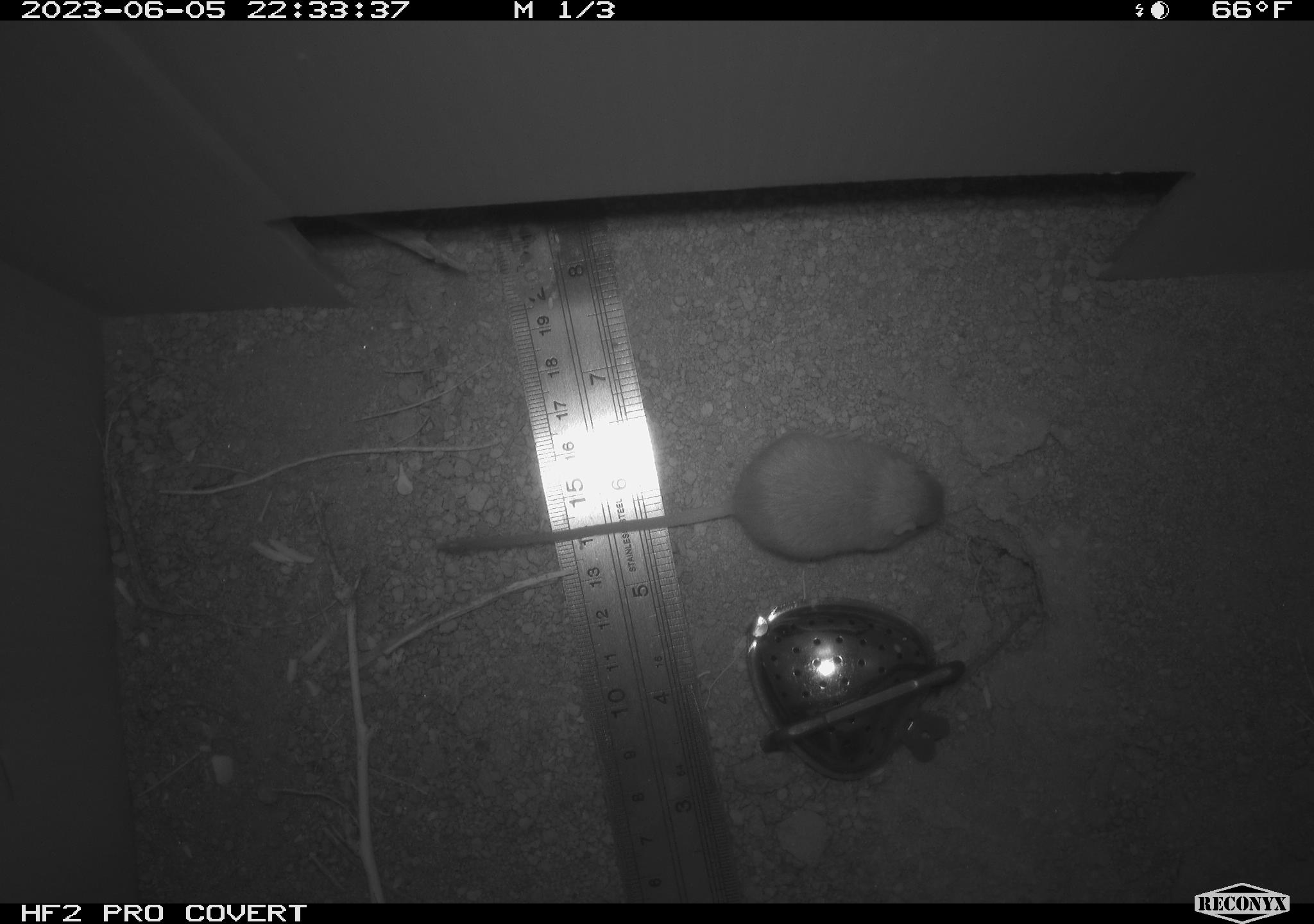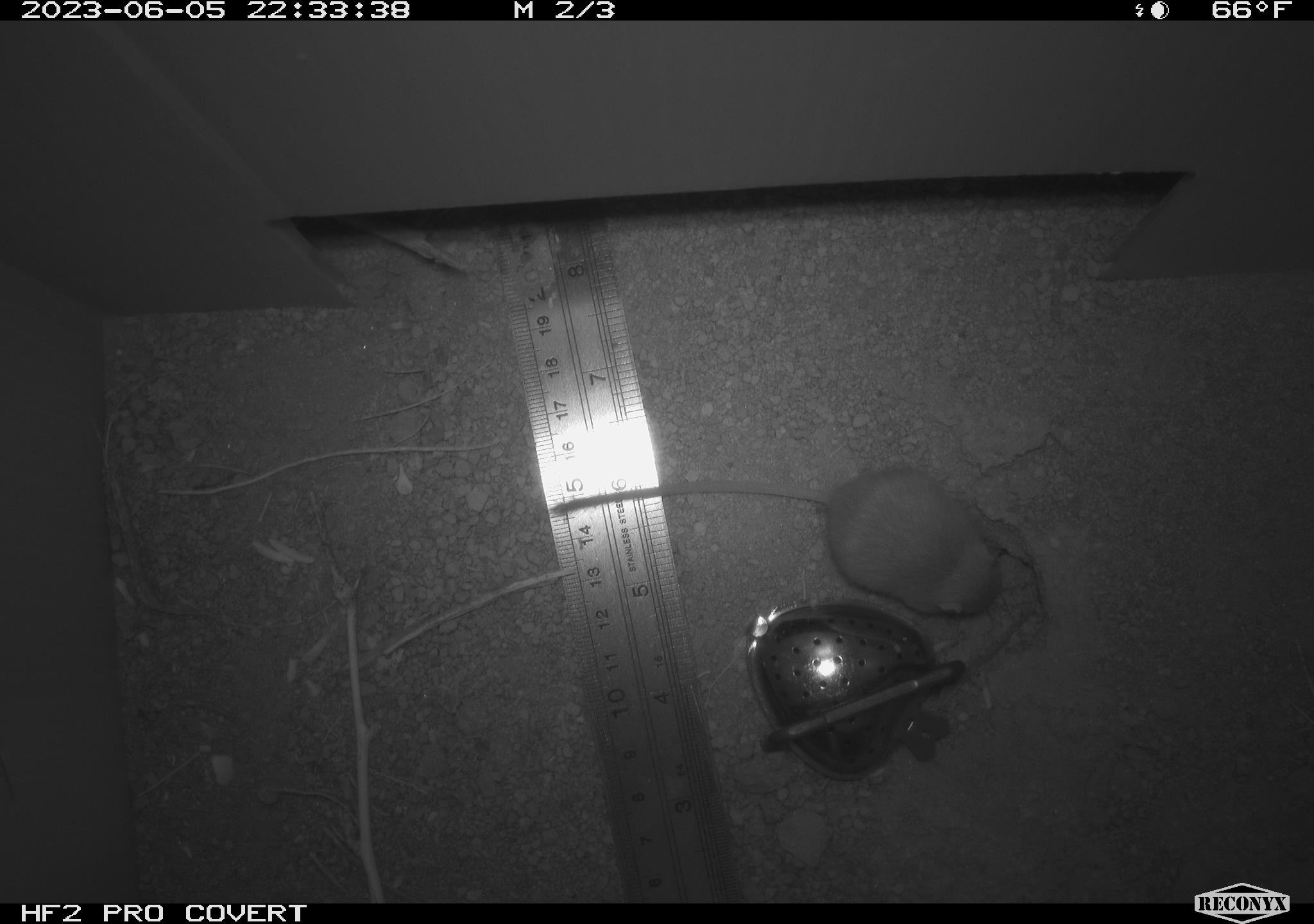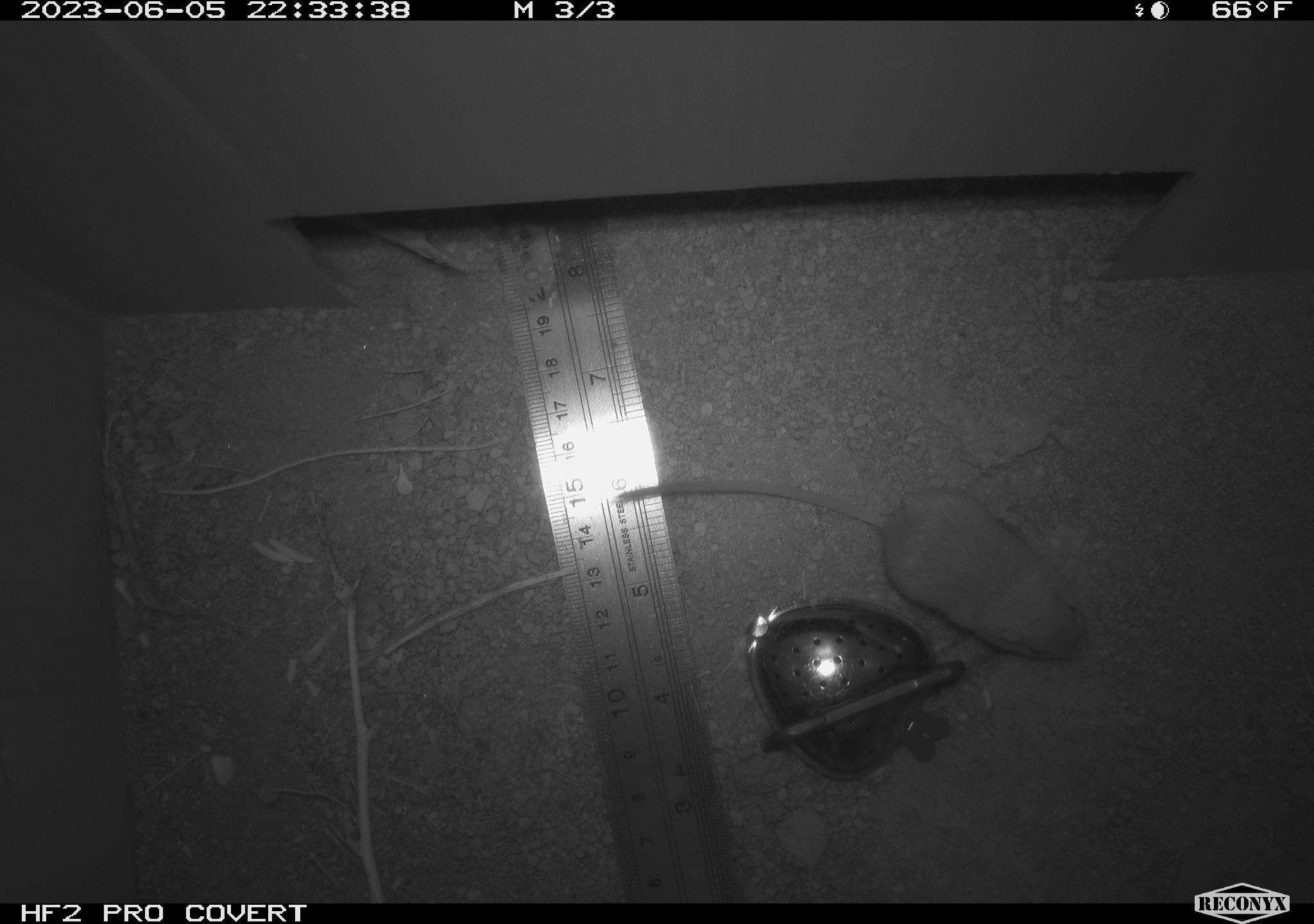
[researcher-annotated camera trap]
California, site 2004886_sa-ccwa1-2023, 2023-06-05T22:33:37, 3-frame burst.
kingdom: Animalia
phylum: Chordata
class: Mammalia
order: Rodentia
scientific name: Rodentia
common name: mouse species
Mouse species (Rodentia).